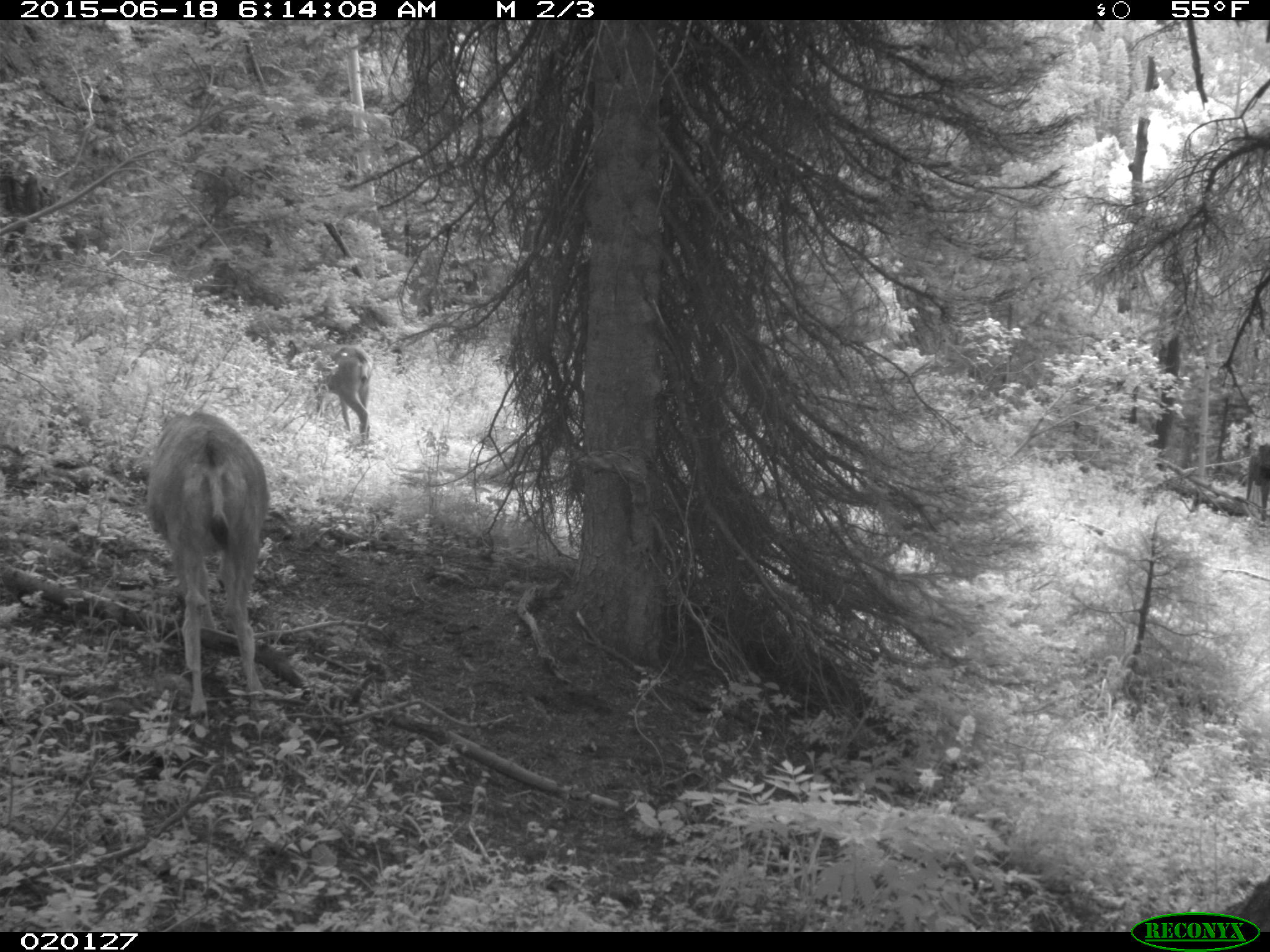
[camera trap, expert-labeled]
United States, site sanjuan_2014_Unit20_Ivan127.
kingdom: Animalia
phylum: Chordata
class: Mammalia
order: Artiodactyla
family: Cervidae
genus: Odocoileus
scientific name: Odocoileus hemionus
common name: mule deer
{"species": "Odocoileus hemionus (mule deer)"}